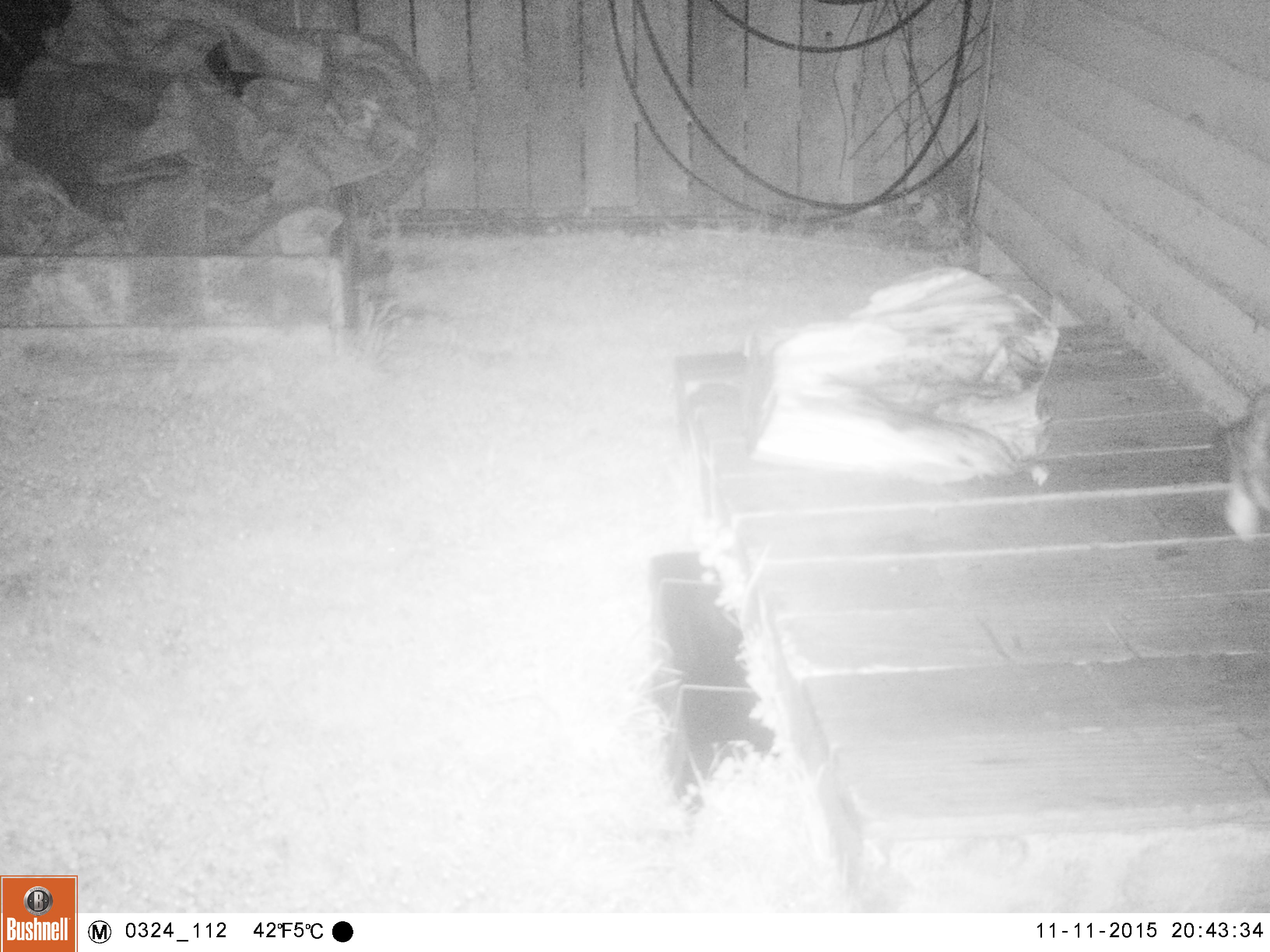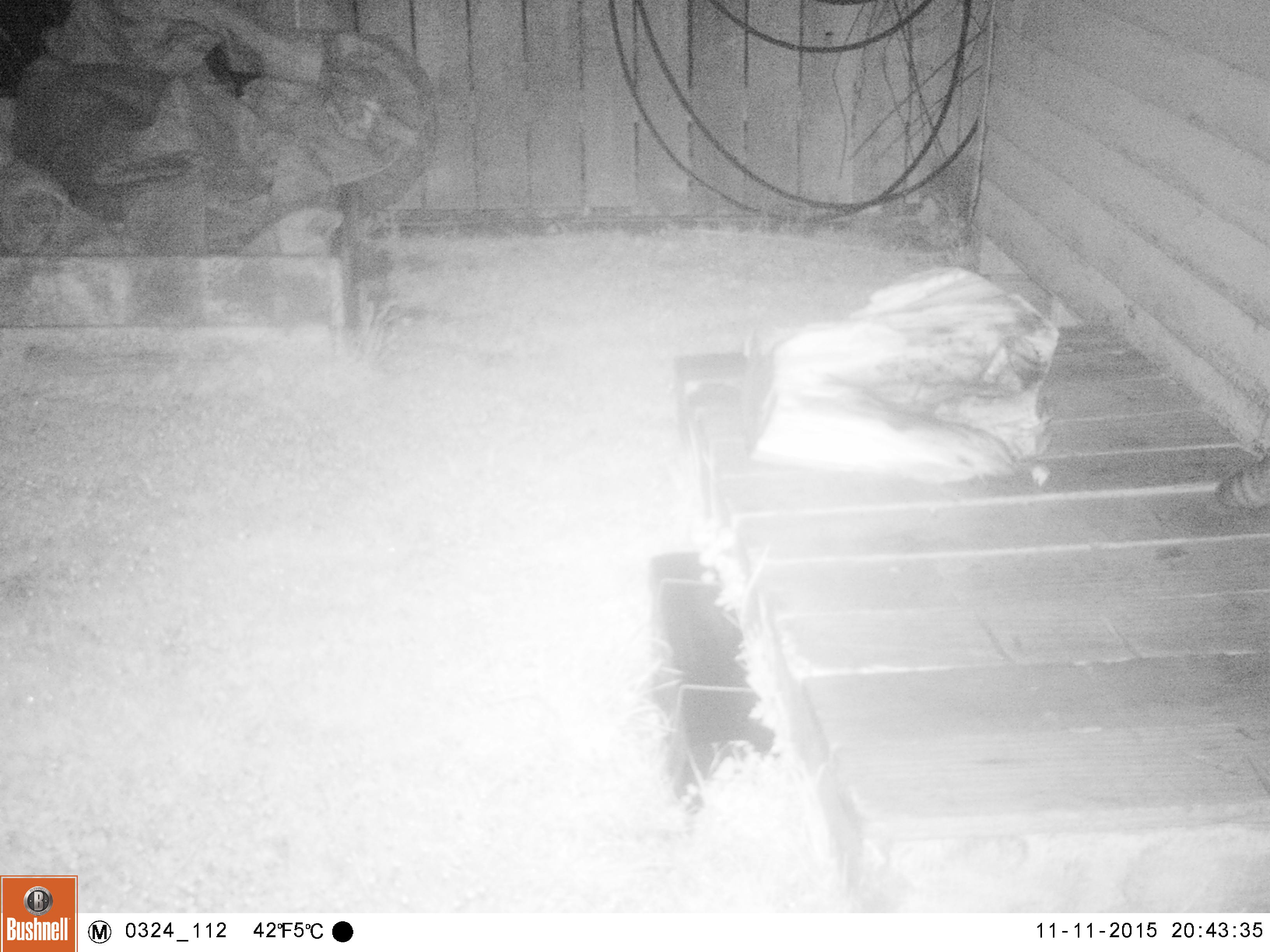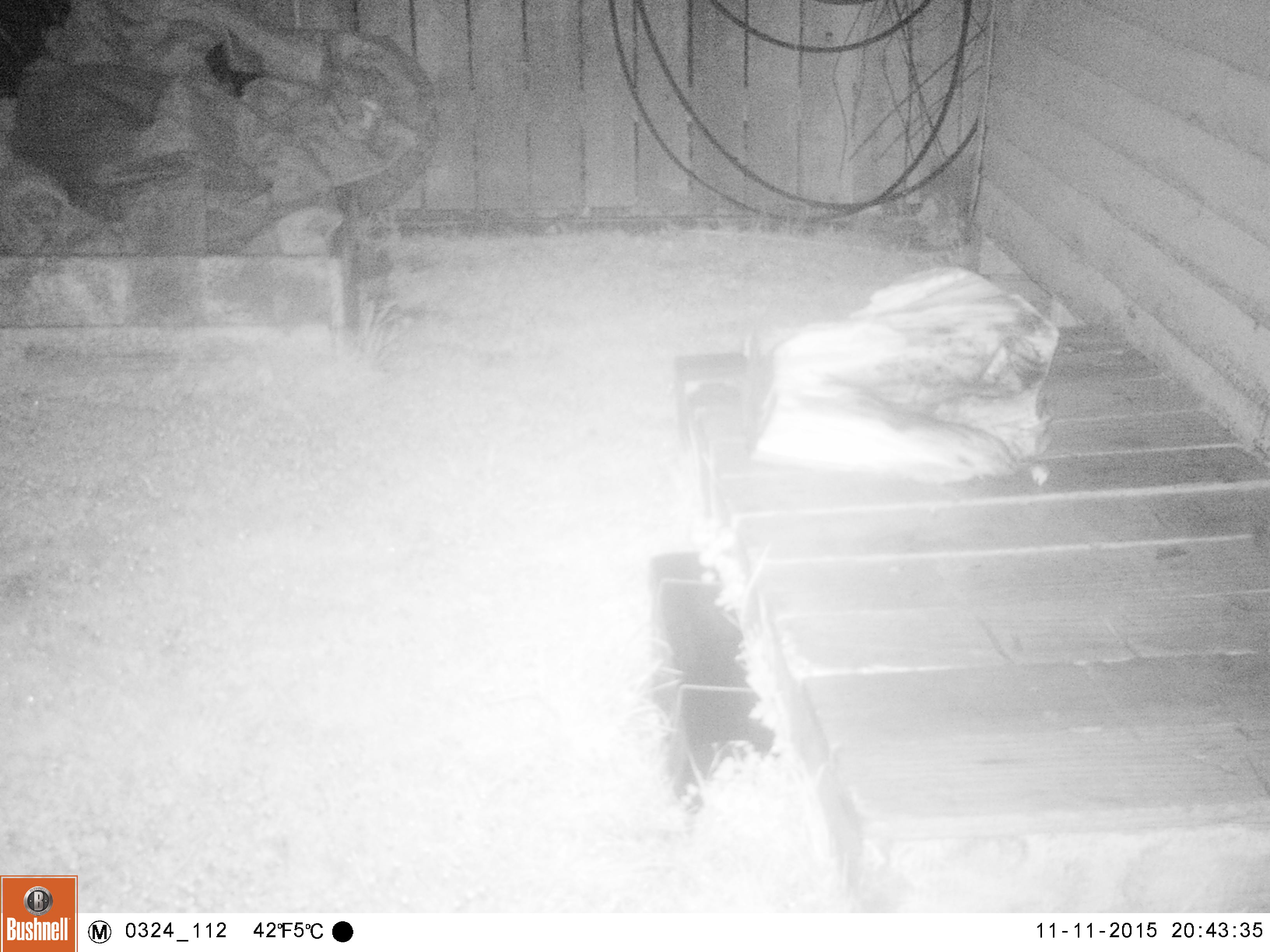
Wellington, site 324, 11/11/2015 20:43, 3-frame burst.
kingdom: Animalia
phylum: Chordata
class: Mammalia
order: Carnivora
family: Felidae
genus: Felis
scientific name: Felis catus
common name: cat